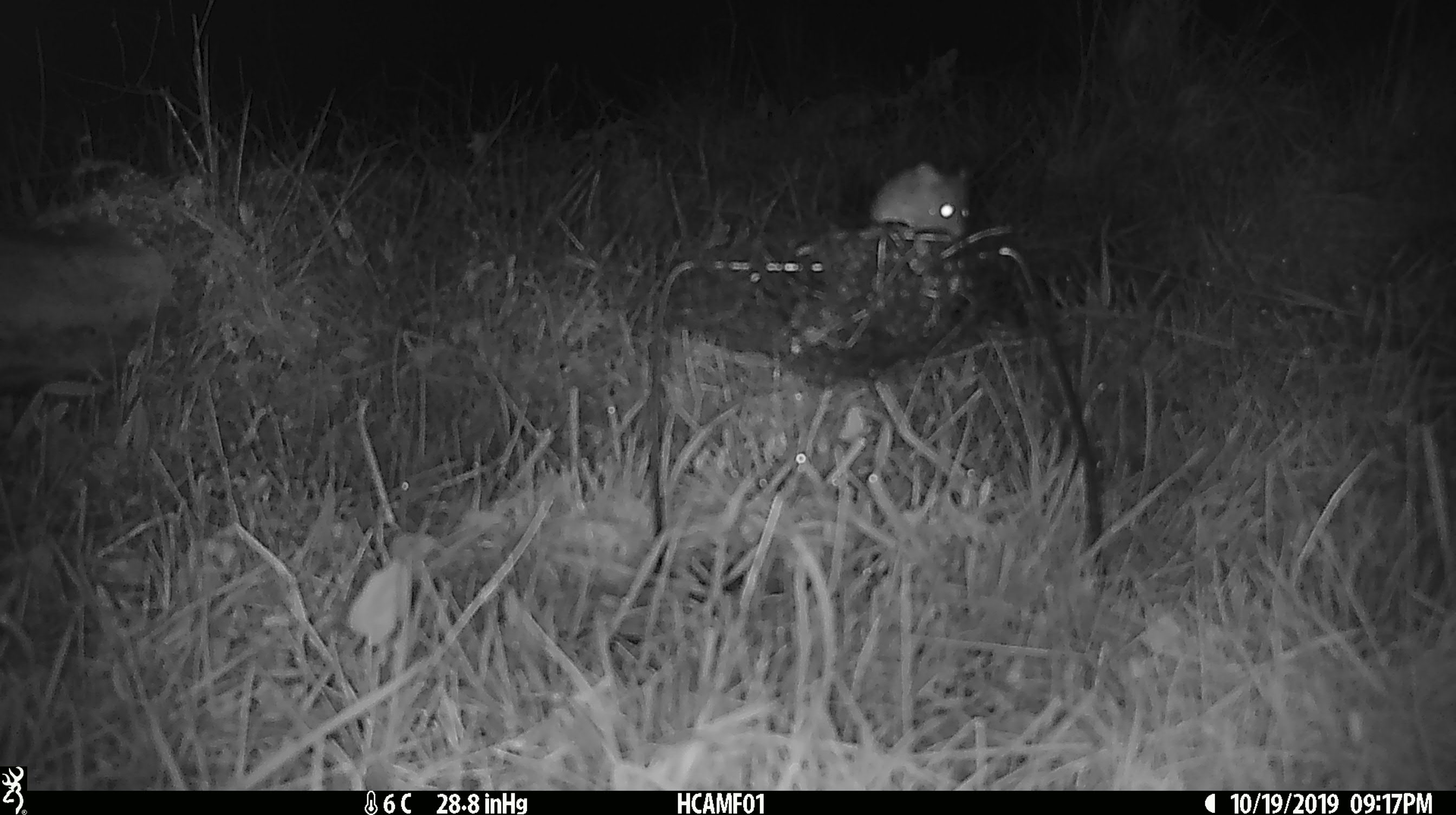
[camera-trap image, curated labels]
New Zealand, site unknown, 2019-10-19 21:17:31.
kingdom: Animalia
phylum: Chordata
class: Mammalia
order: Rodentia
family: Muridae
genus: Mus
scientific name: Mus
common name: mouse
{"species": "mouse (Mus)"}